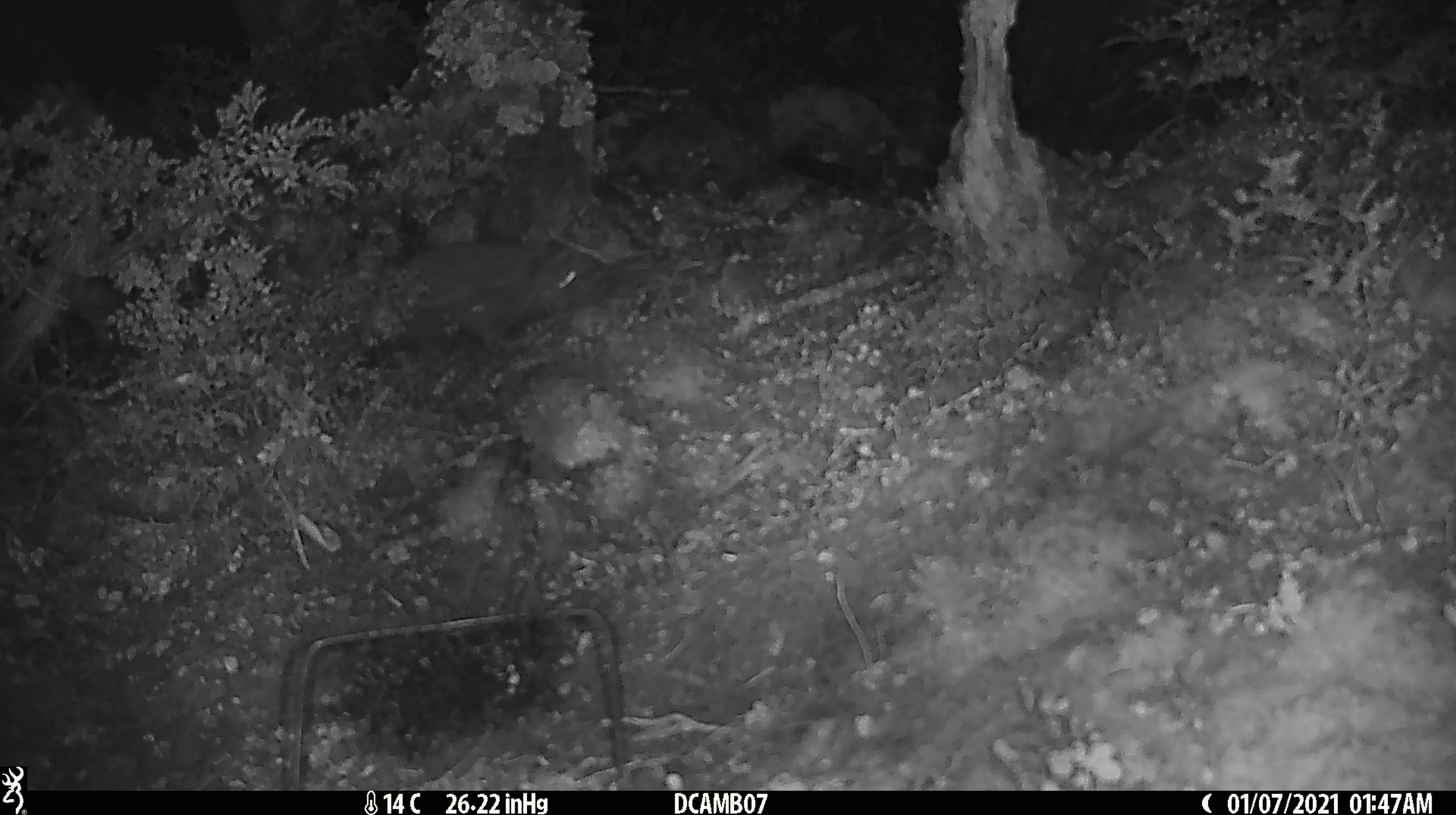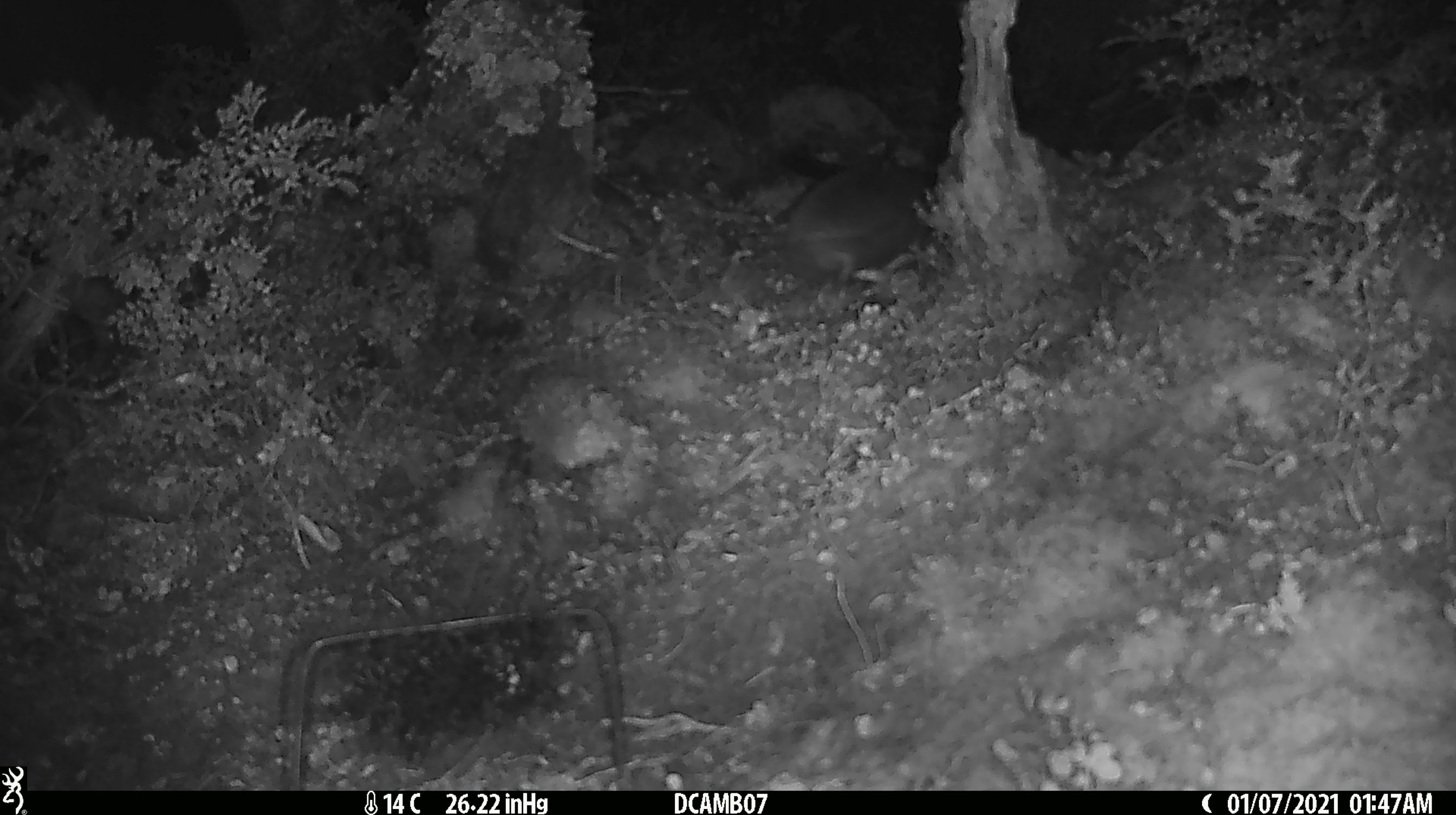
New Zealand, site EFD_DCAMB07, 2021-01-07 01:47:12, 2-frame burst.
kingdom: Animalia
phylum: Chordata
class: Mammalia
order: Eulipotyphla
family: Erinaceidae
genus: Erinaceus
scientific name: Erinaceus europaeus europaeus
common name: european hedgehog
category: hedgehog